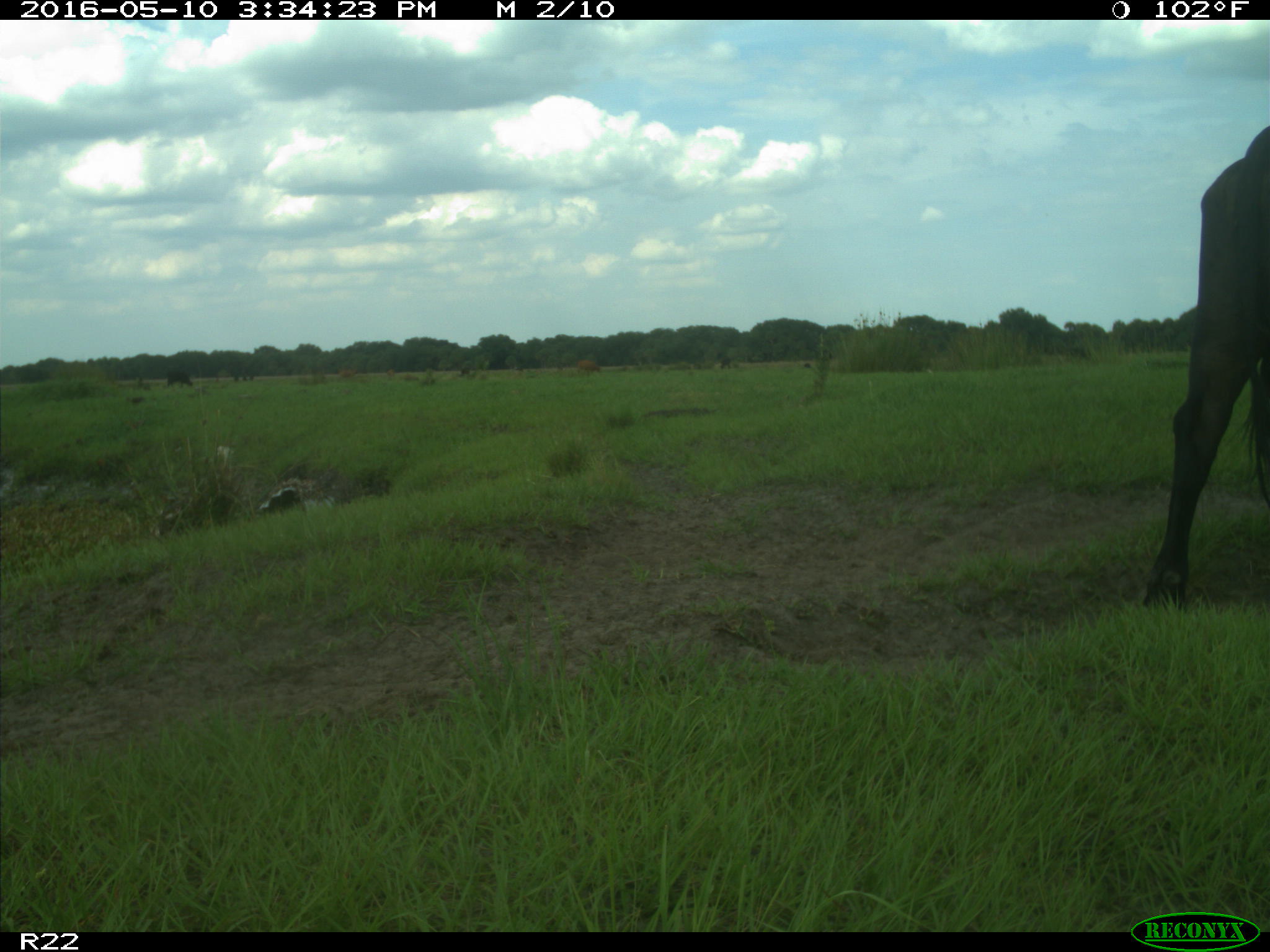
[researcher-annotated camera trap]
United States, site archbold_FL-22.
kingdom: Animalia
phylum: Chordata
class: Mammalia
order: Artiodactyla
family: Bovidae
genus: Bos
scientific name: Bos taurus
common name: domestic cow